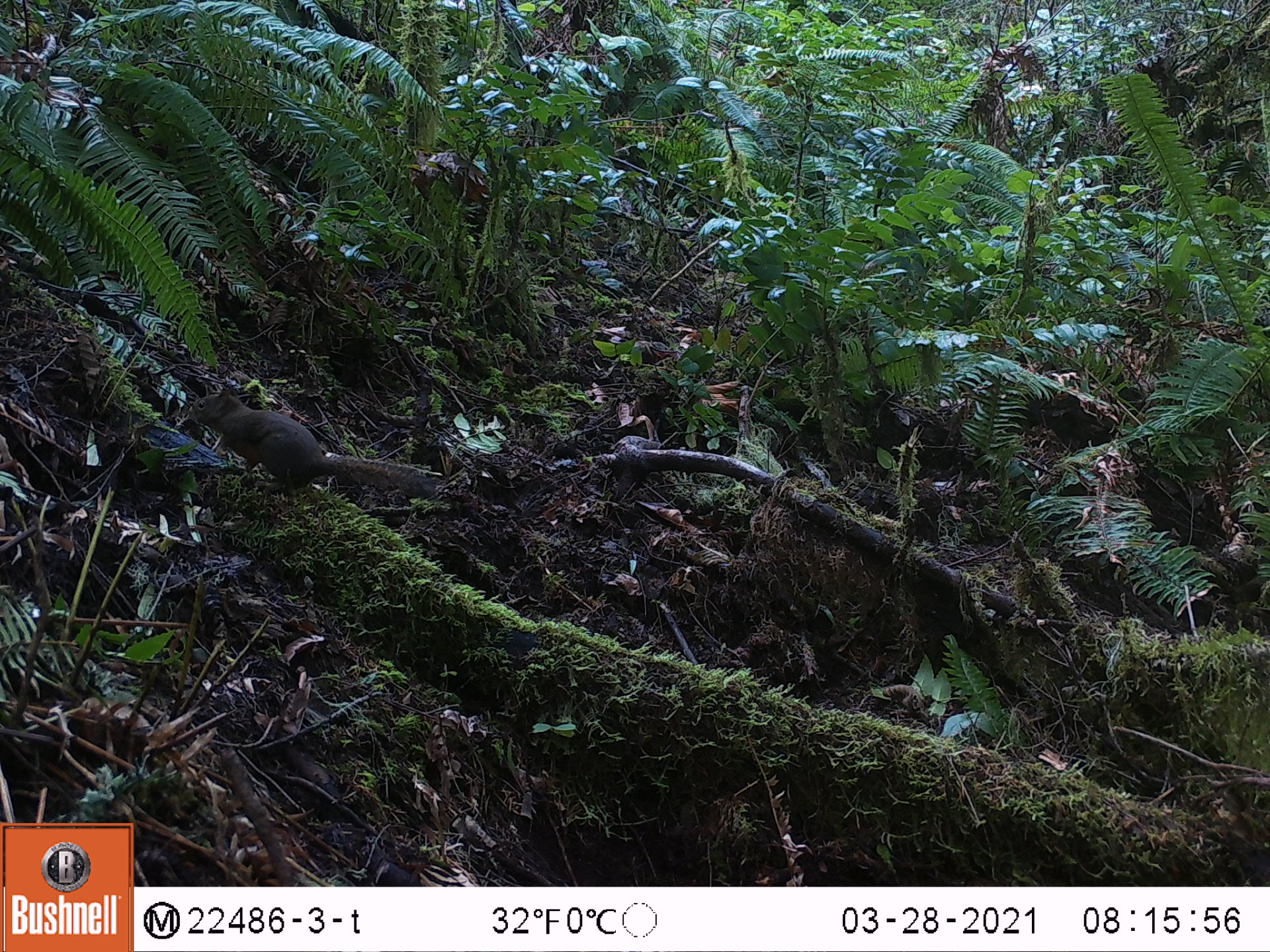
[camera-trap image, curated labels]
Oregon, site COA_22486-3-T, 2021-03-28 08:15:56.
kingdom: Animalia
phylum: Chordata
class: Mammalia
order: Rodentia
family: Sciuridae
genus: Tamiasciurus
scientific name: Tamiasciurus douglasii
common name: douglas squirrel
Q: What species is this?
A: Douglas squirrel (Tamiasciurus douglasii).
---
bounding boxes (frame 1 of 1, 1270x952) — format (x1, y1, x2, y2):
douglas squirrel: (181, 380, 438, 505)